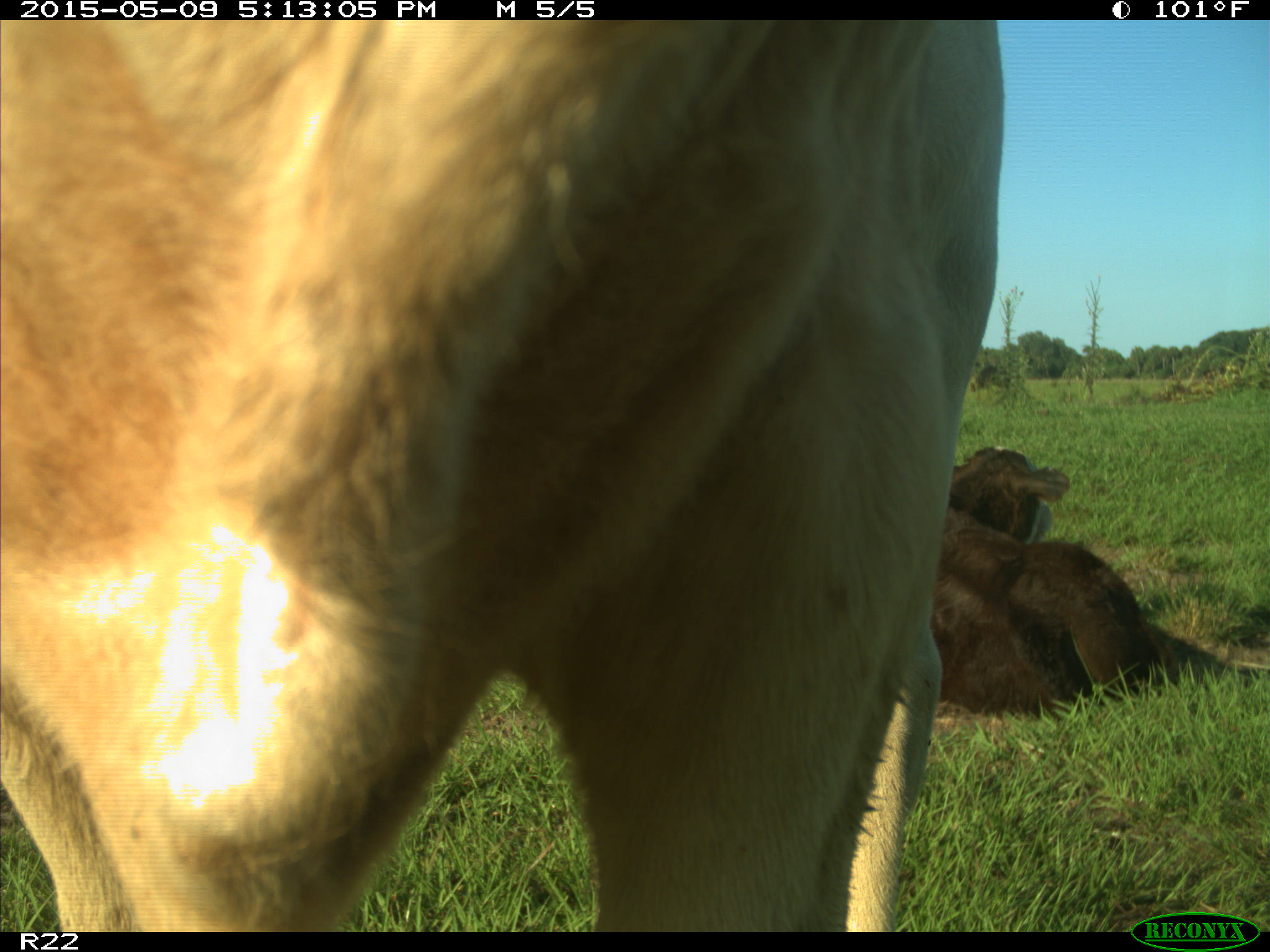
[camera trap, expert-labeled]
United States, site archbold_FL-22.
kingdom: Animalia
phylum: Chordata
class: Mammalia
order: Artiodactyla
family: Bovidae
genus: Bos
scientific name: Bos taurus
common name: domestic cow